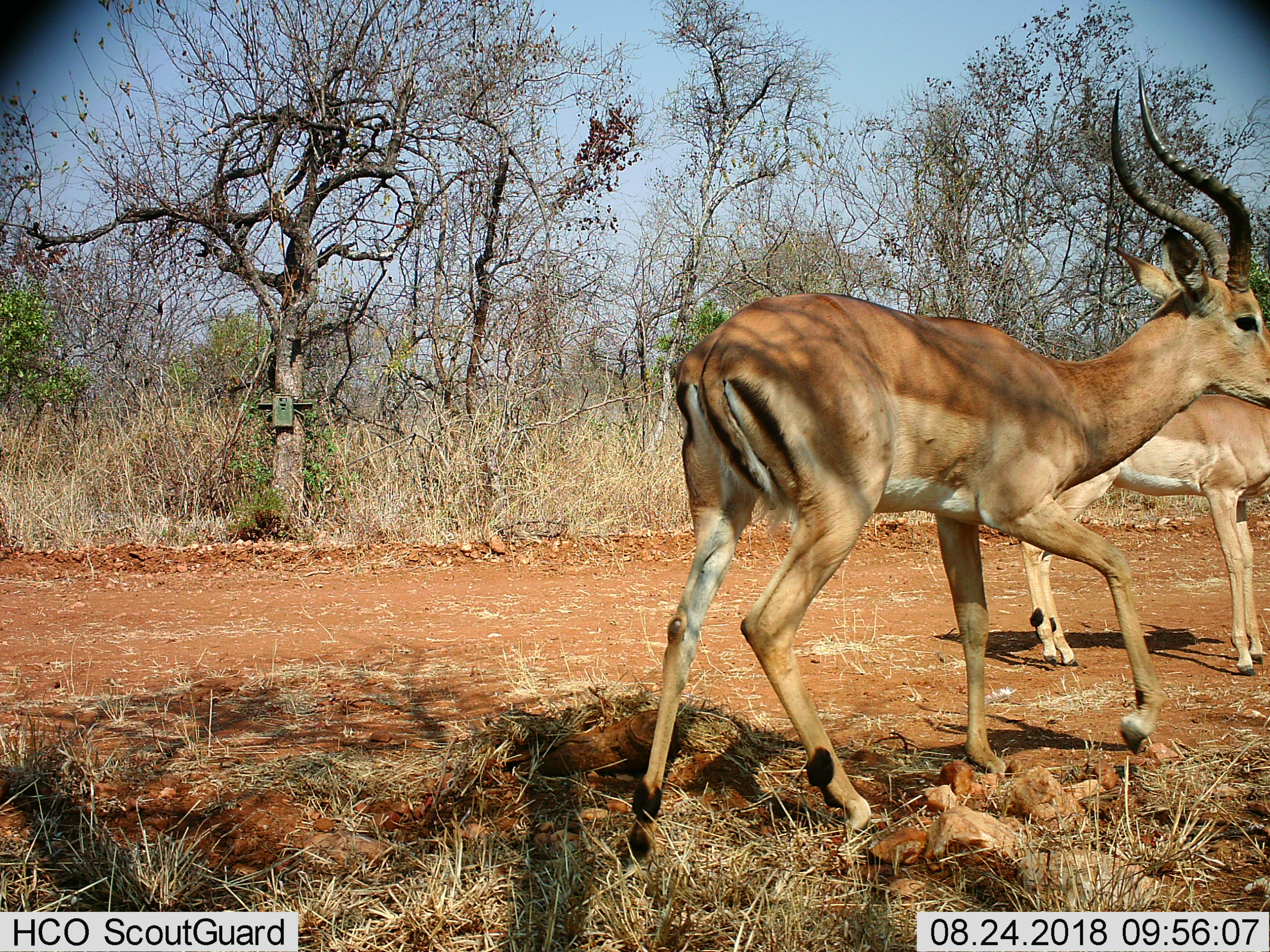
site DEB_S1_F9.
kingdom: Animalia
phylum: Chordata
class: Mammalia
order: Artiodactyla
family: Bovidae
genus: Aepyceros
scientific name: Aepyceros melampus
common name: impala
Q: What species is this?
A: Impala (Aepyceros melampus).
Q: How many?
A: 2.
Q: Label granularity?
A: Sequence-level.